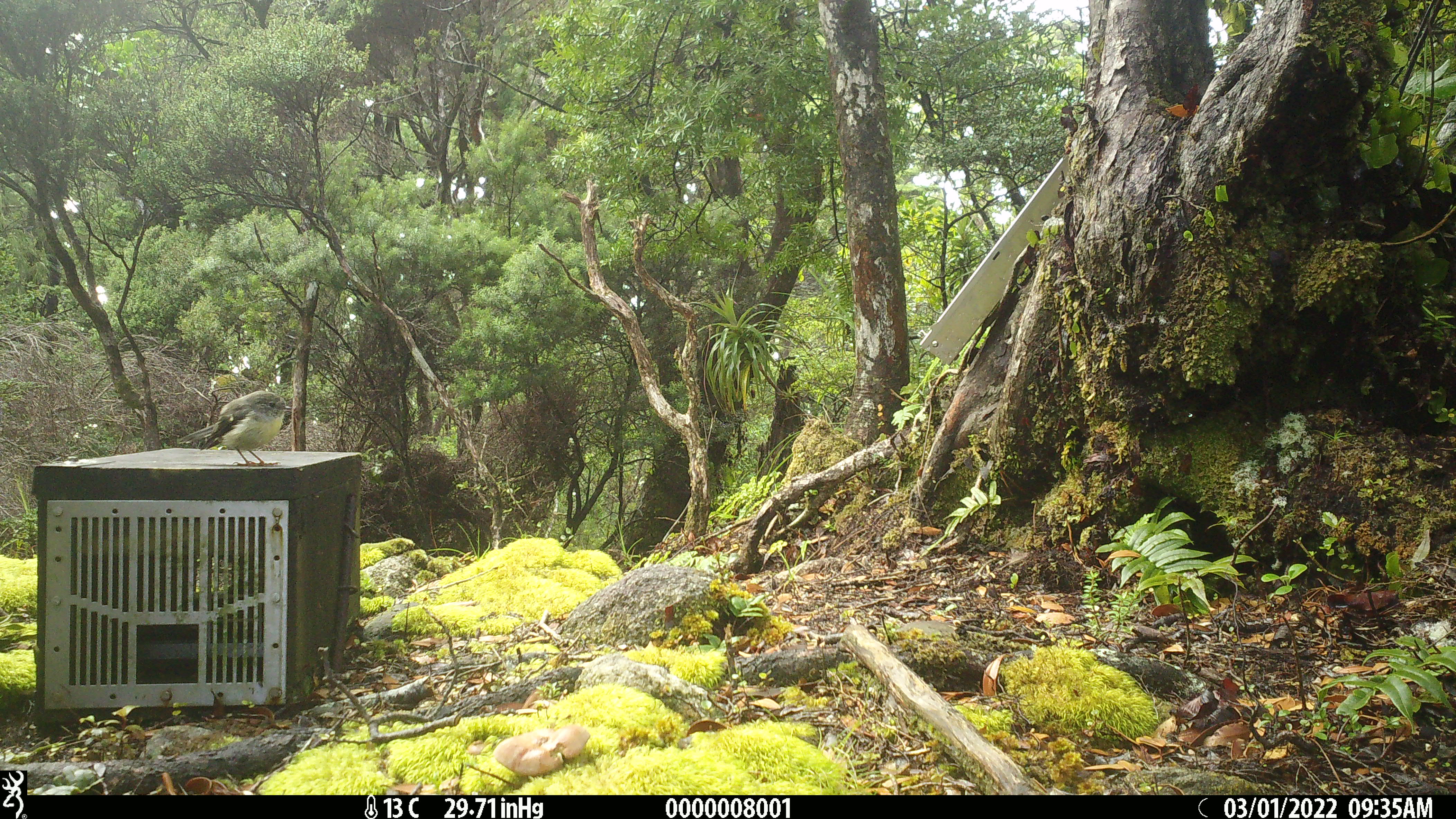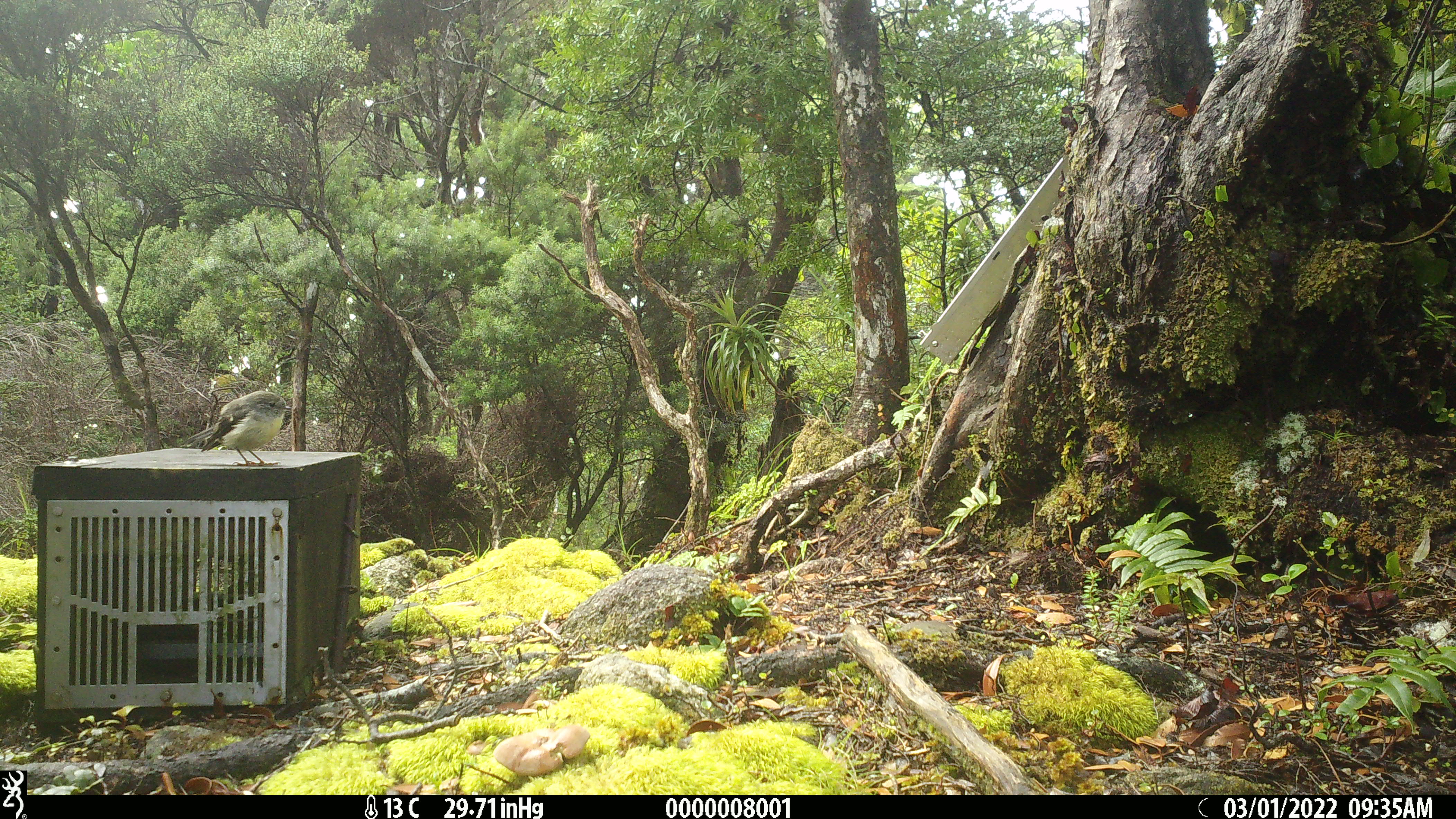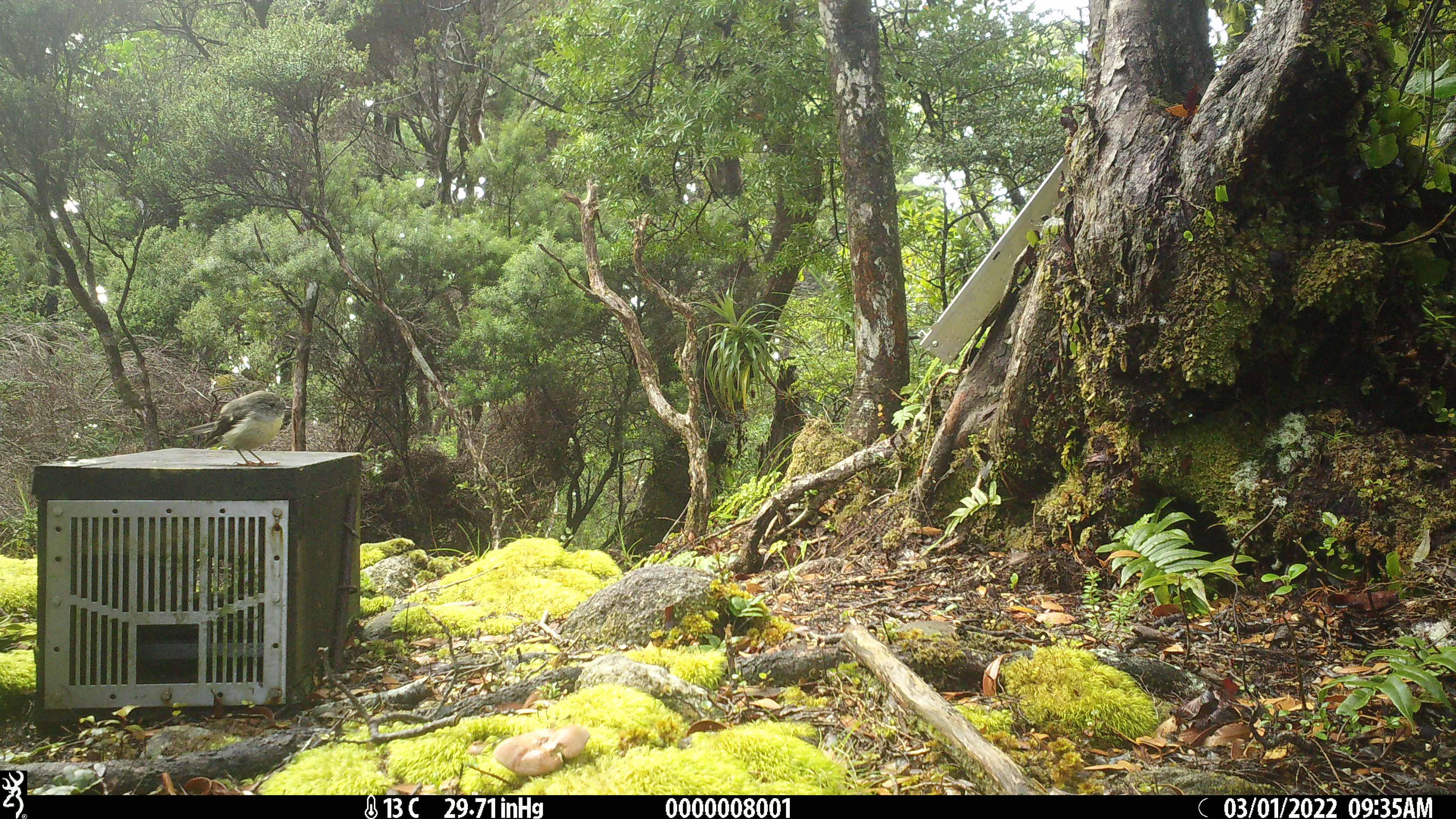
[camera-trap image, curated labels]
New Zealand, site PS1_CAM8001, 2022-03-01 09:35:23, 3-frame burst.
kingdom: Animalia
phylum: Chordata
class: Aves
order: Passeriformes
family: Petroicidae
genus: Petroica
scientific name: Petroica macrocephala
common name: tomtit